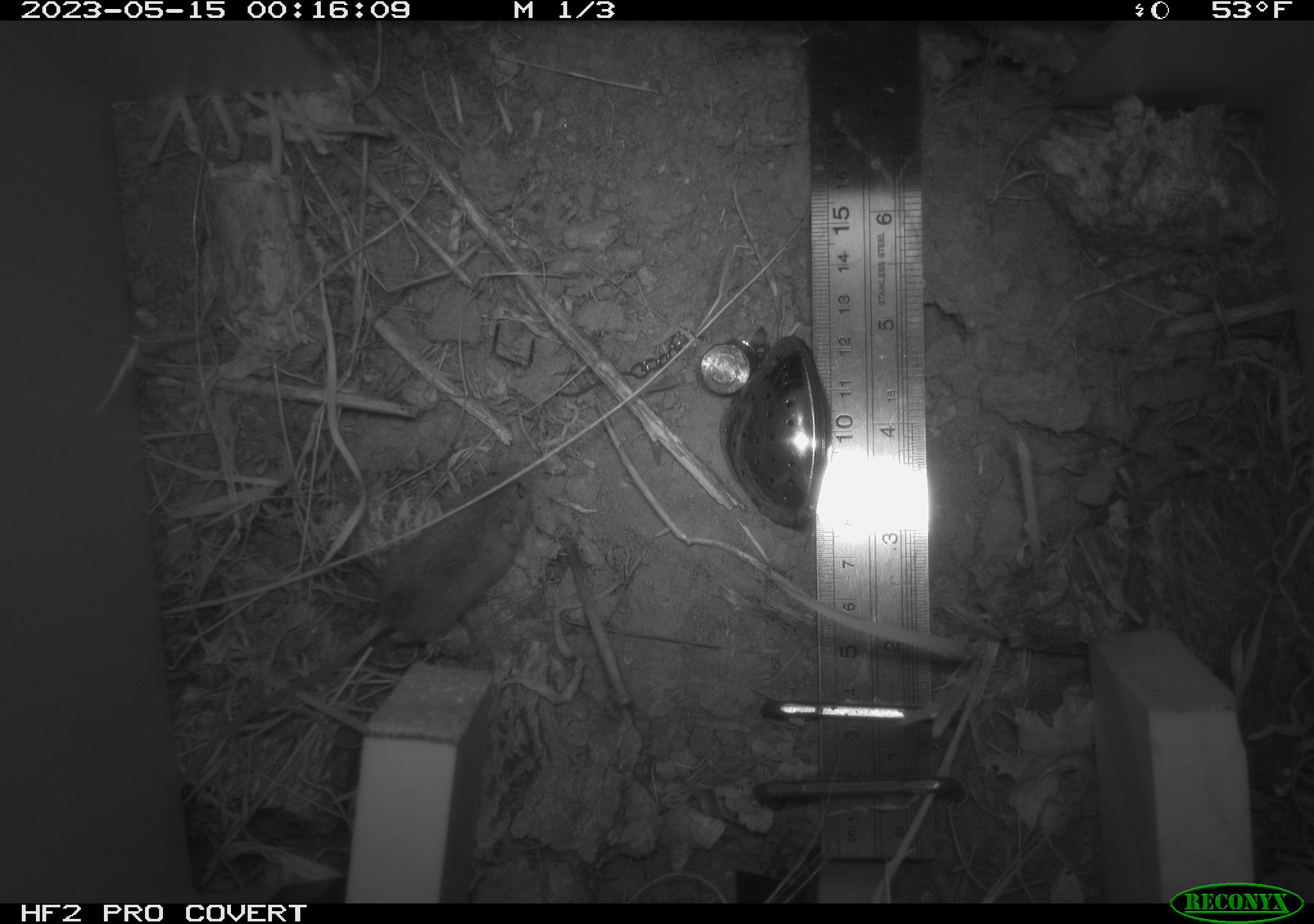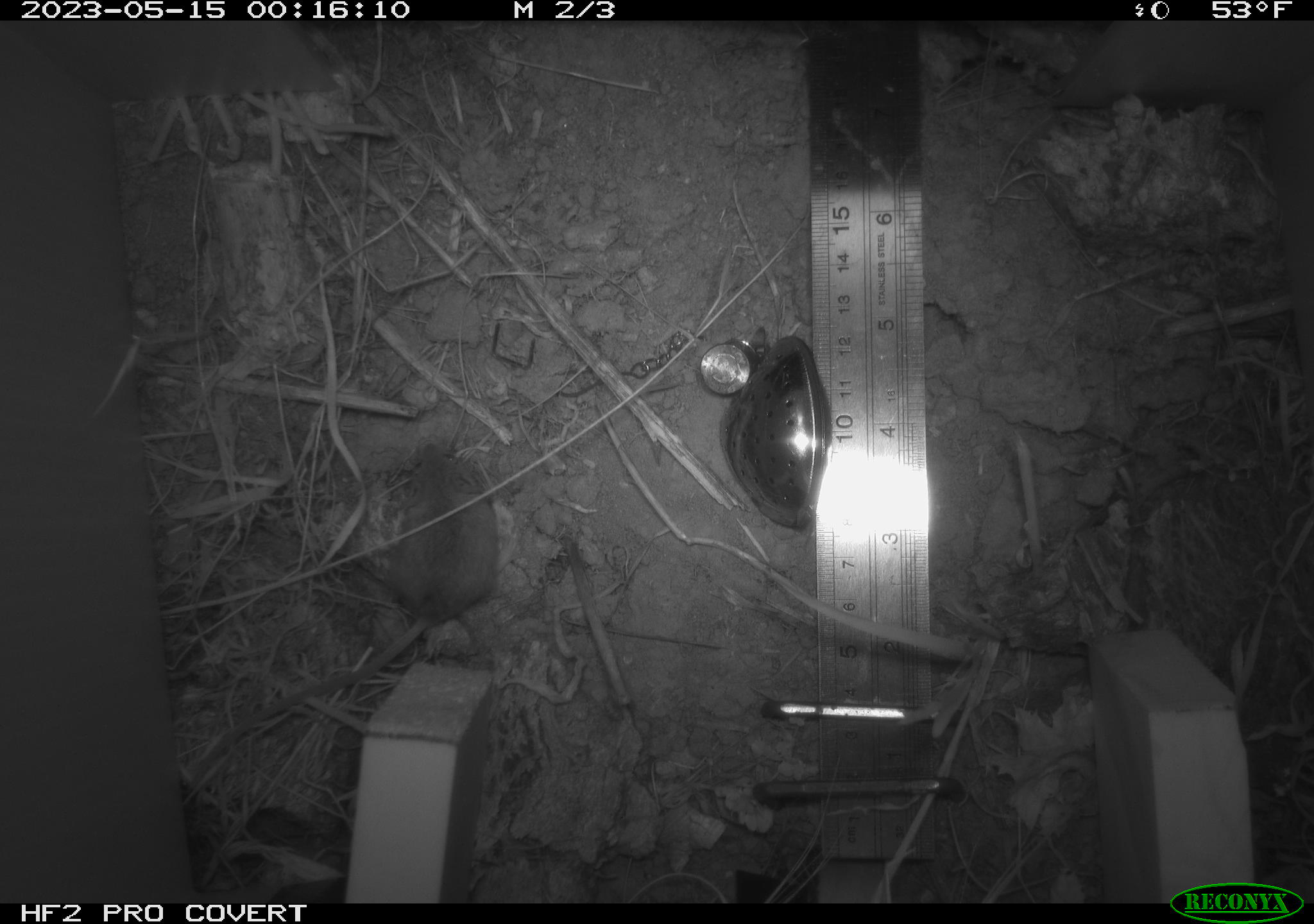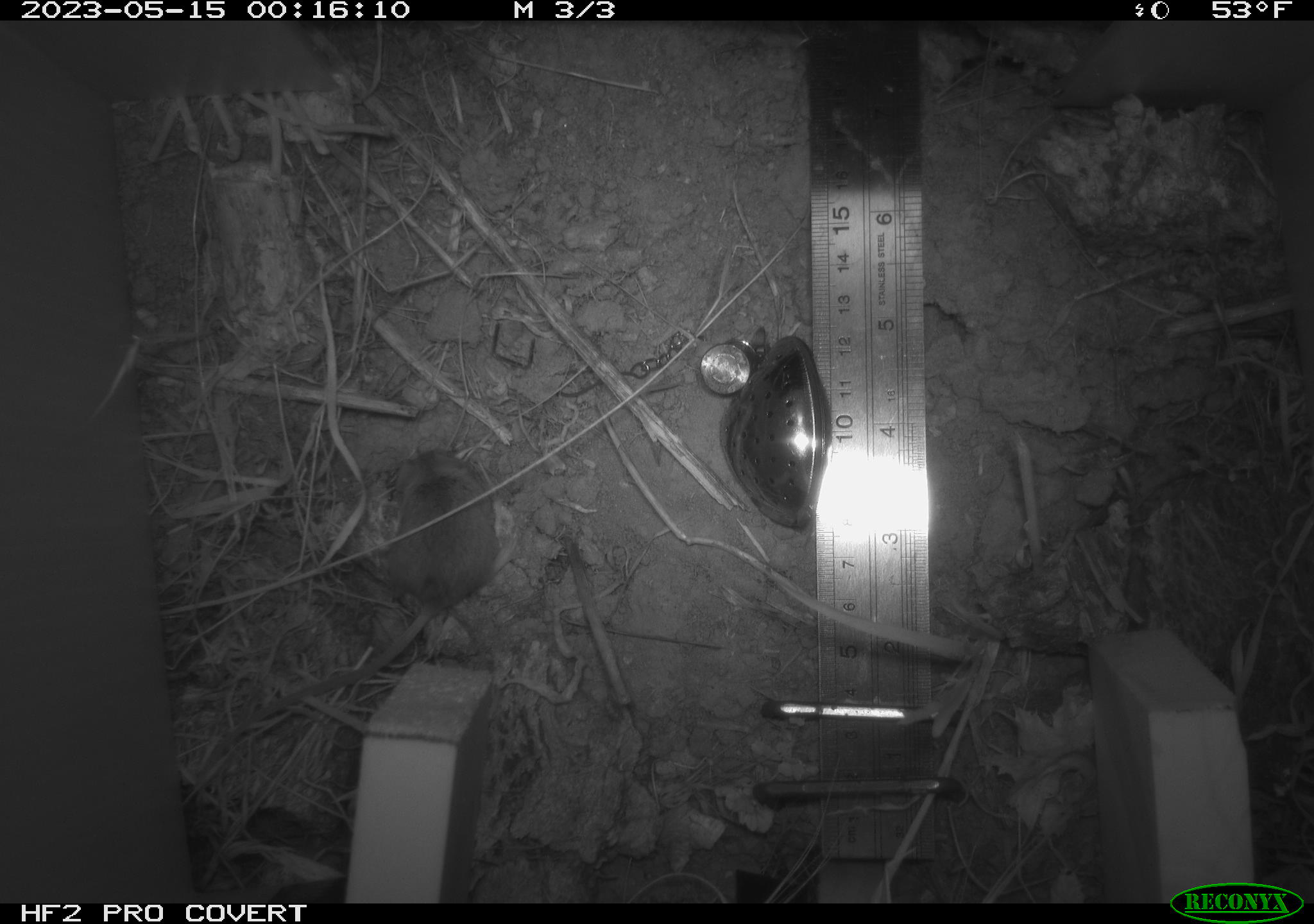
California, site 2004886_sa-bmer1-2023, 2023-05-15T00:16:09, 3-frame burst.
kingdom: Animalia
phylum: Chordata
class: Mammalia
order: Rodentia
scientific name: Rodentia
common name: mouse species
Mouse species (Rodentia).